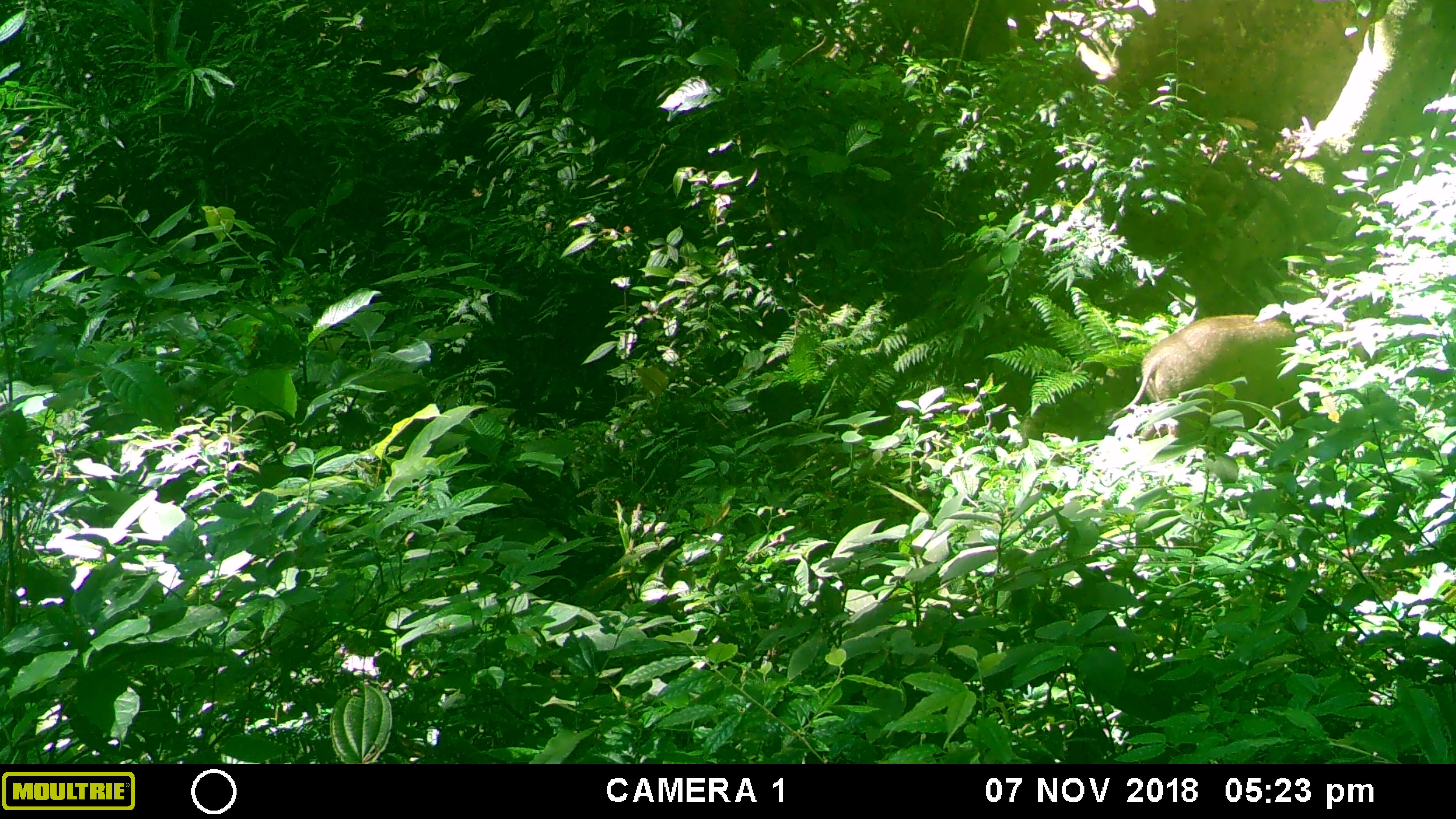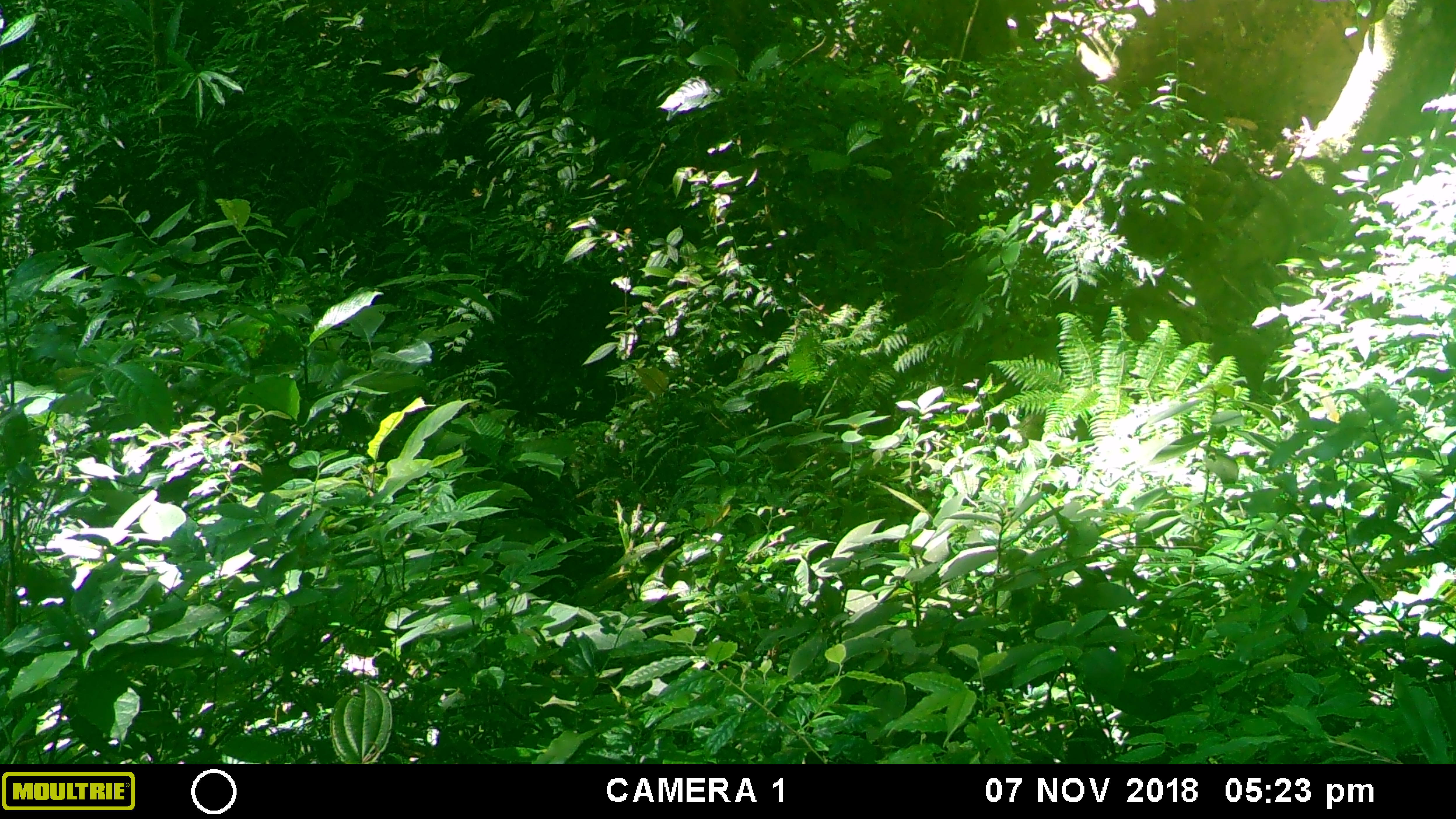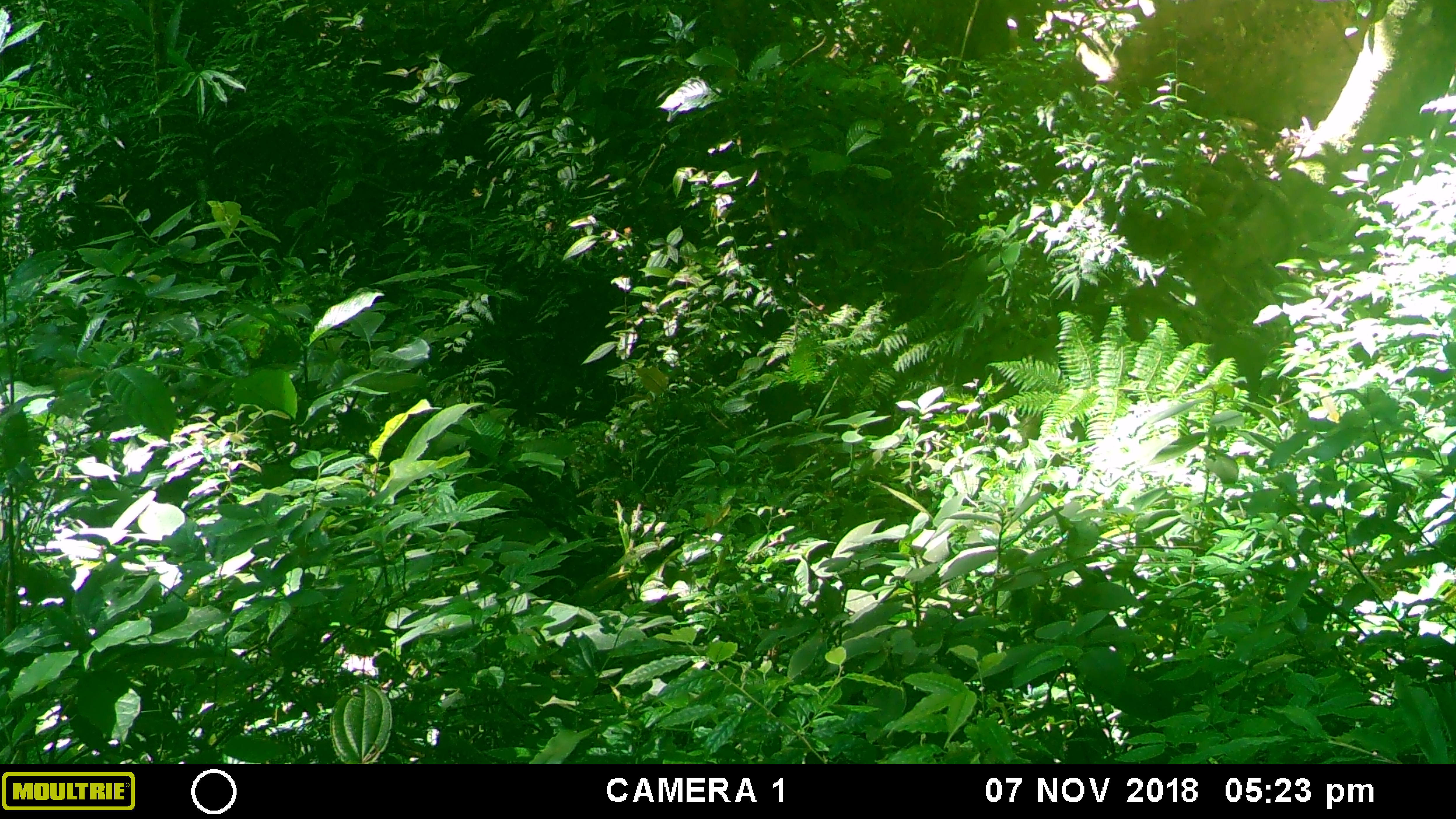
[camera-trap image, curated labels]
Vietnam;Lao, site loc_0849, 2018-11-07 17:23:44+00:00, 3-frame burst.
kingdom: Animalia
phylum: Chordata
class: Mammalia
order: Artiodactyla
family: Suidae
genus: Sus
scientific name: Sus scrofa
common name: eurasian wild pig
Eurasian wild pig (Sus scrofa). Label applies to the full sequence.